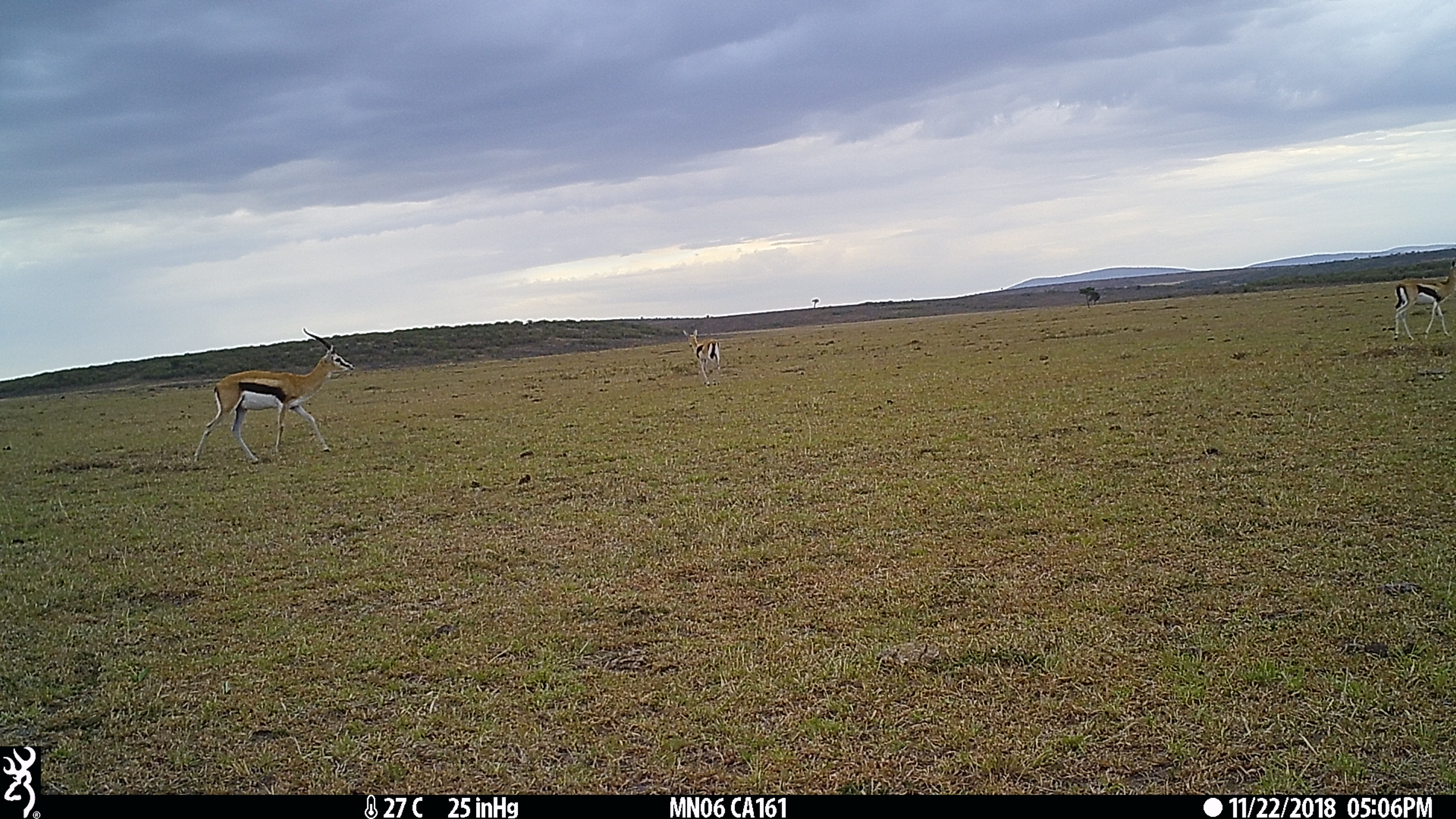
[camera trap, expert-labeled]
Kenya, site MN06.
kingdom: Animalia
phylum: Chordata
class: Mammalia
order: Artiodactyla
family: Bovidae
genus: Eudorcas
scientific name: Eudorcas thomsonii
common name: thomon's gazelle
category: gazelle thomsons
Gazelle thomsons (thomon's gazelle) (Eudorcas thomsonii).